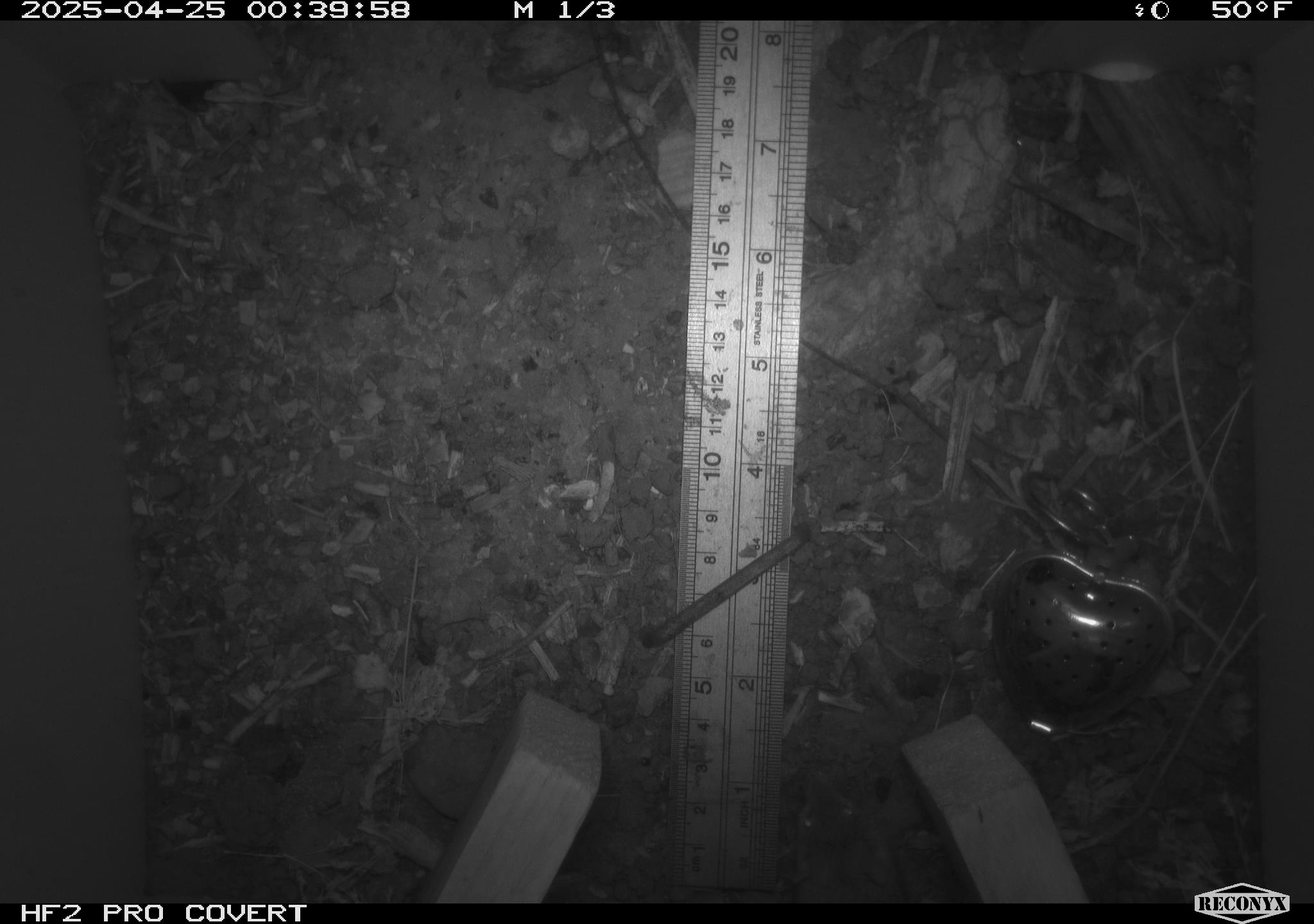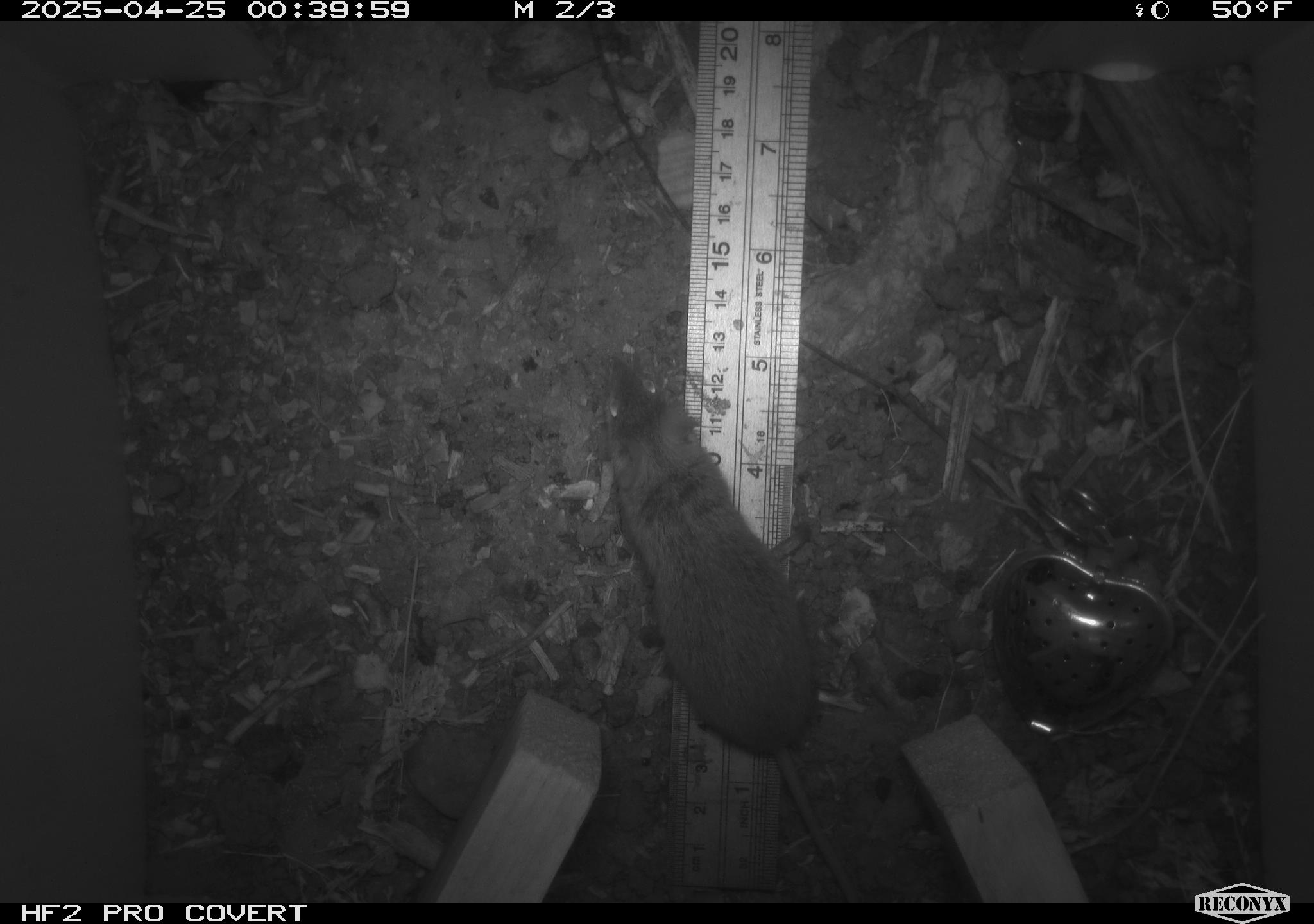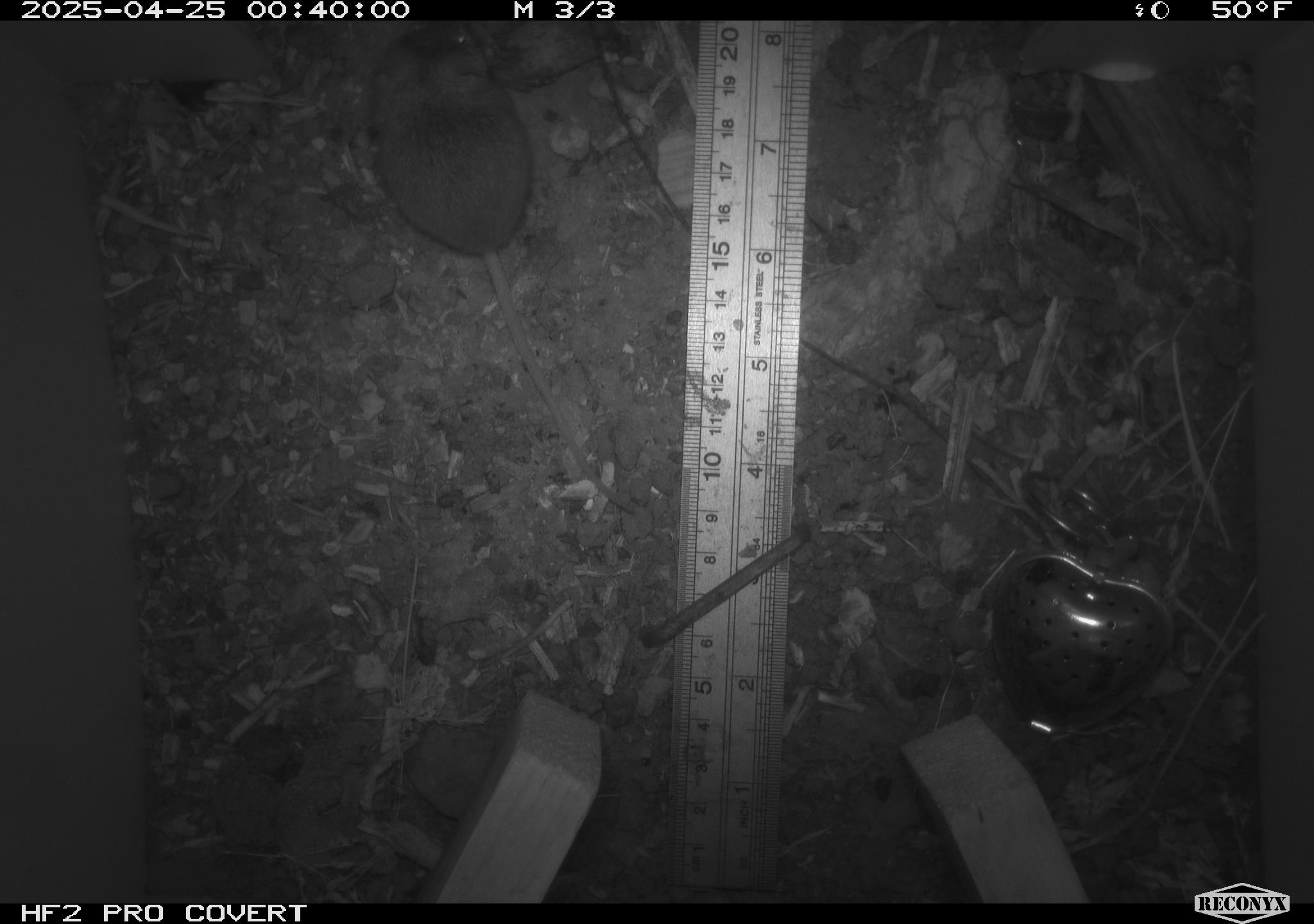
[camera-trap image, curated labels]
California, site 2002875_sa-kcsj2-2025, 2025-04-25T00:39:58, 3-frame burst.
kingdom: Animalia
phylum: Chordata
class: Mammalia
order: Rodentia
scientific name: Rodentia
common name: rodent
Rodent (Rodentia).